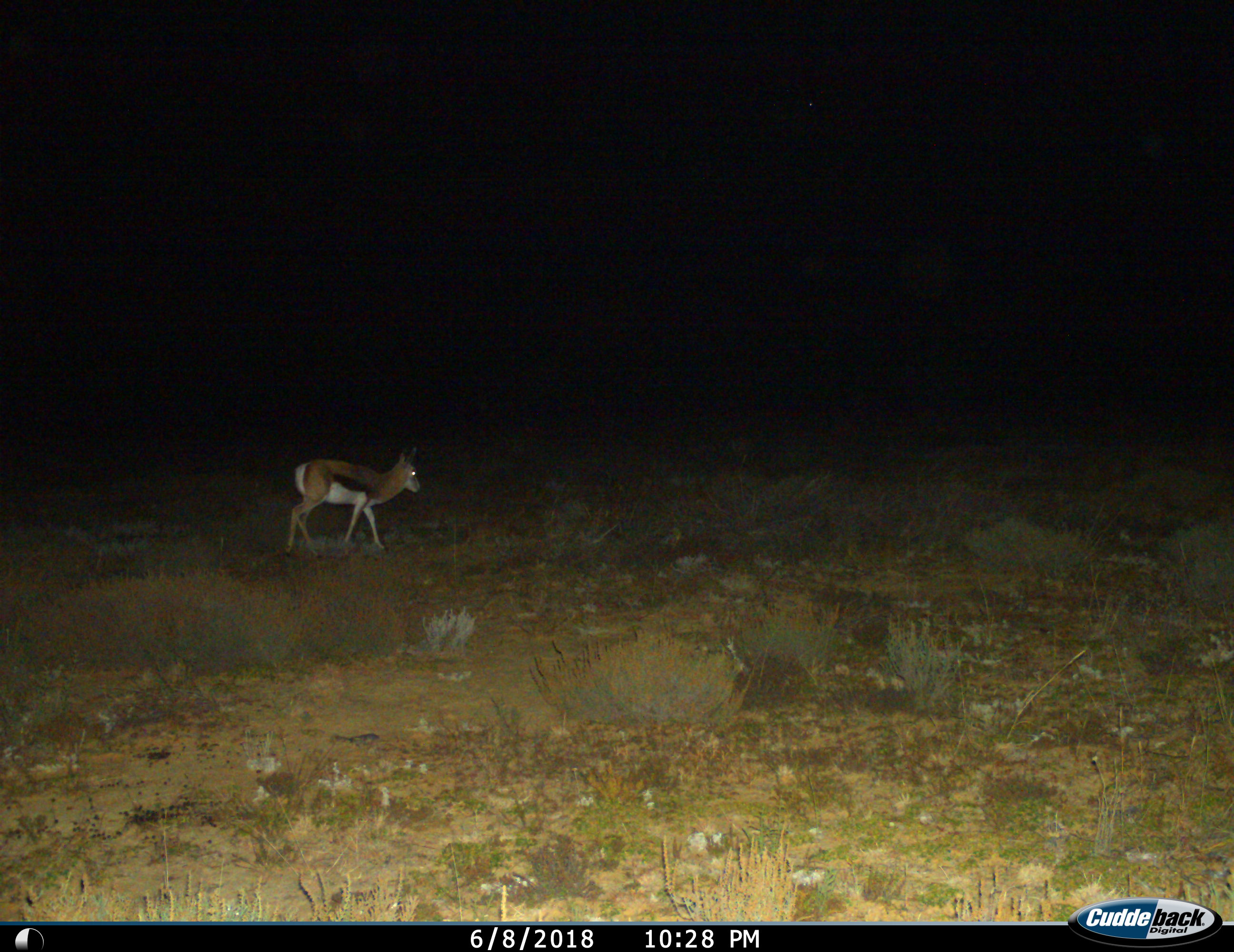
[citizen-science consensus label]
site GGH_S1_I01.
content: unidentified animal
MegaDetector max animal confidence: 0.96